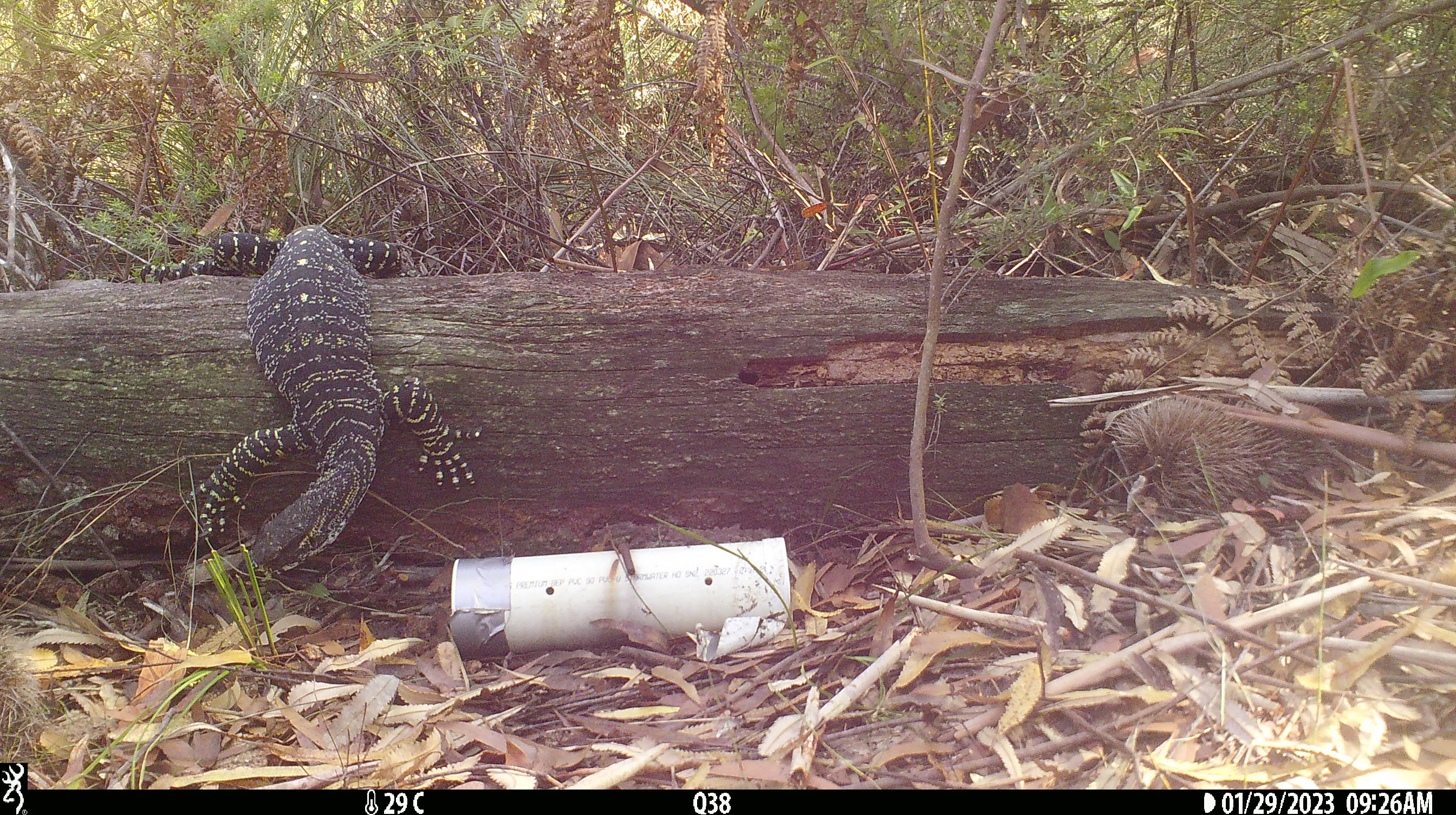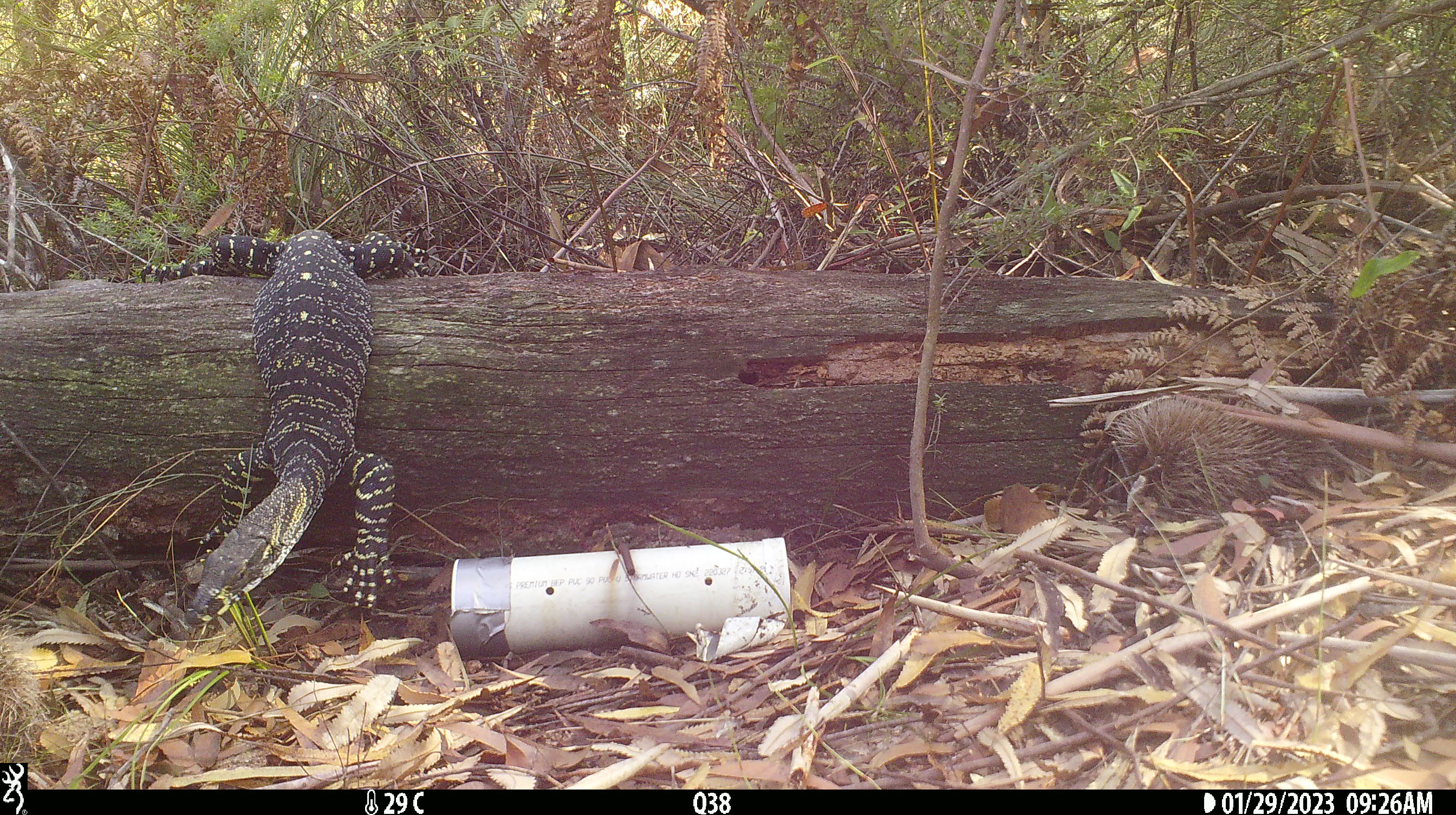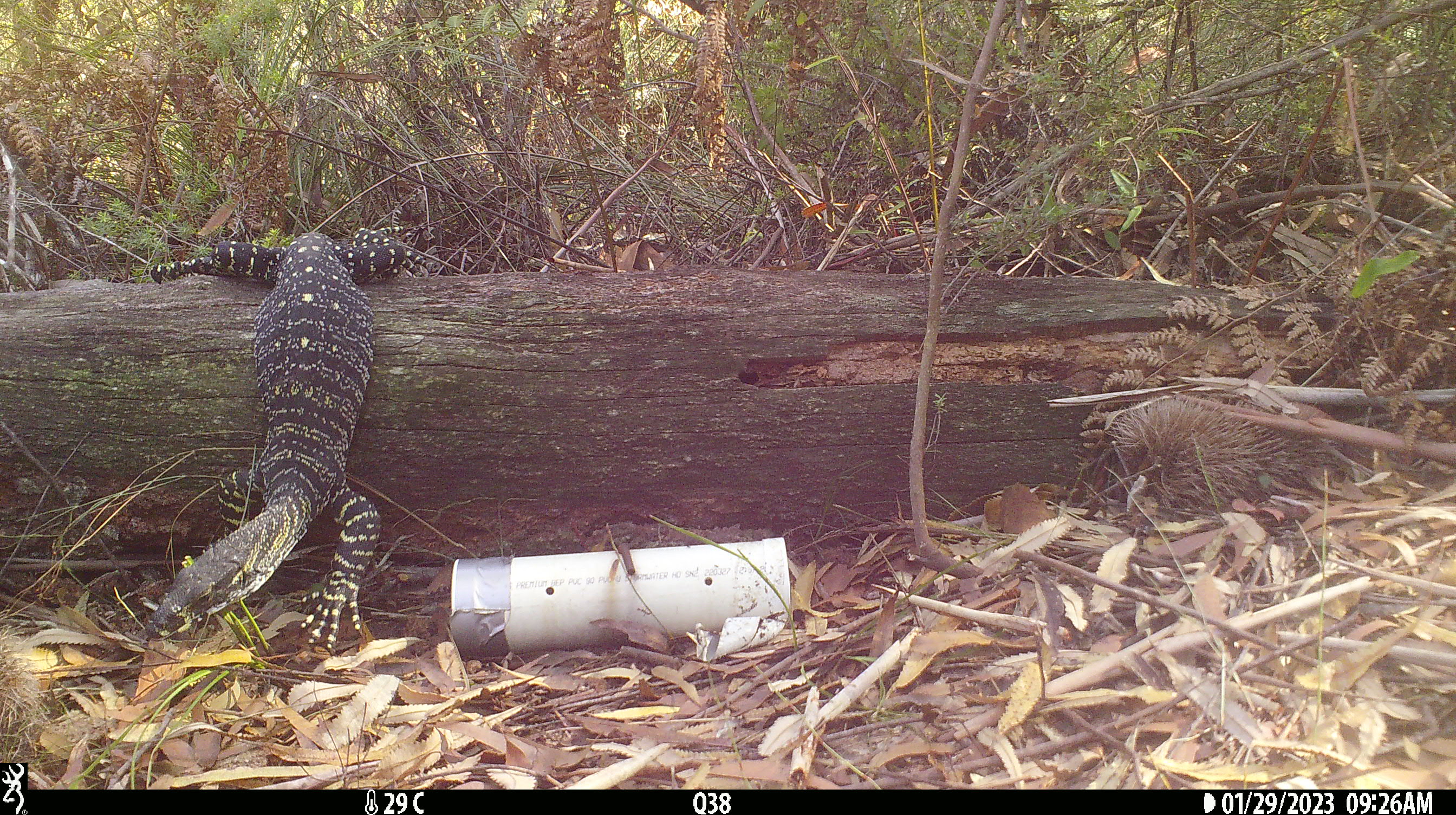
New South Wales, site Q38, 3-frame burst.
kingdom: Animalia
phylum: Chordata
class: Reptilia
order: Squamata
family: Varanidae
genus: Varanus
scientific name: Varanus varius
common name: lace monitor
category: goanna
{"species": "goanna (lace monitor) (Varanus varius)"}